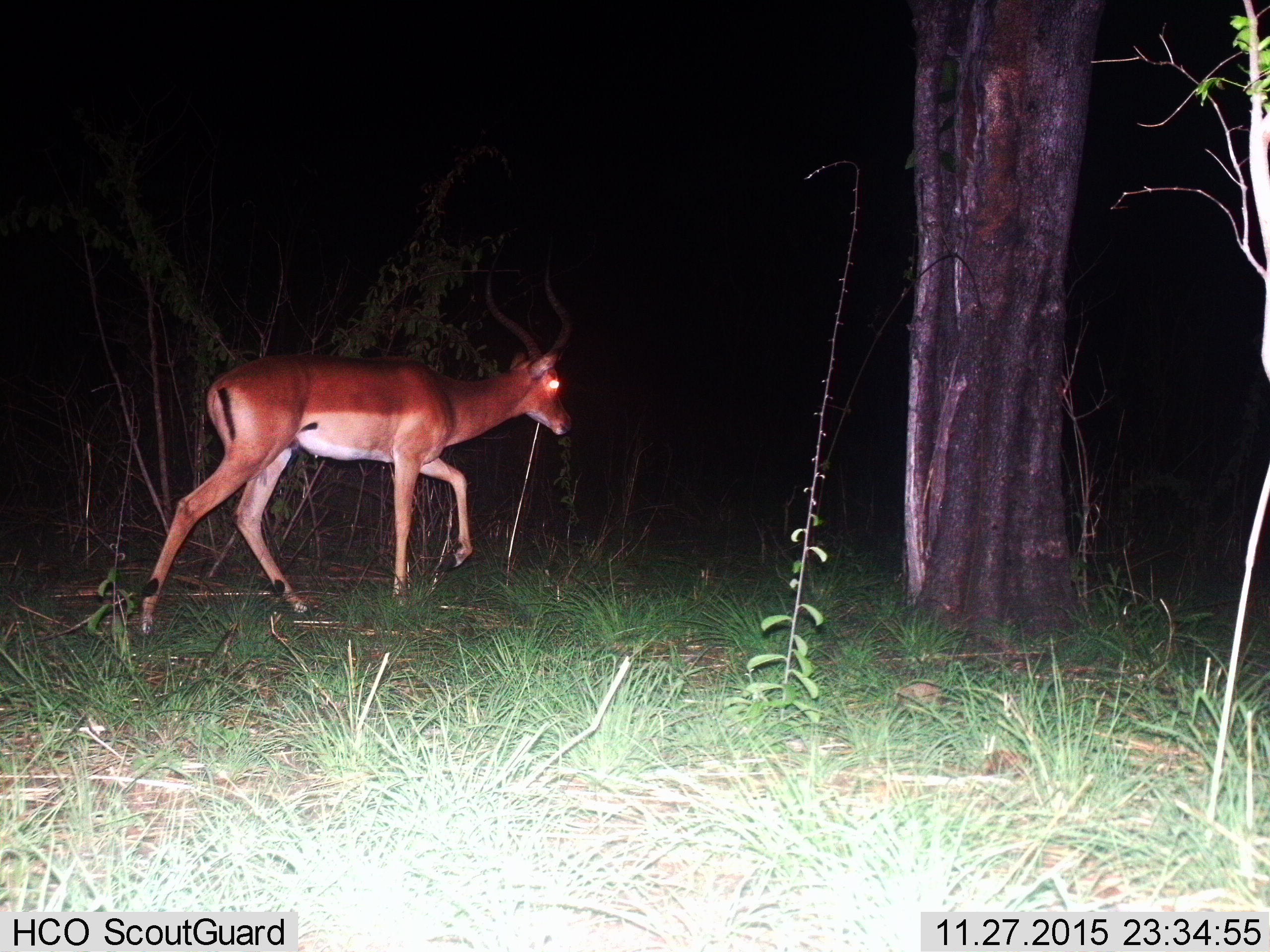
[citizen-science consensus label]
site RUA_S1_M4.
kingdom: Animalia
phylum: Chordata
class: Mammalia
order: Artiodactyla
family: Bovidae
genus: Aepyceros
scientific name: Aepyceros melampus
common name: impala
Impala (Aepyceros melampus), count 1. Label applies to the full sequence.